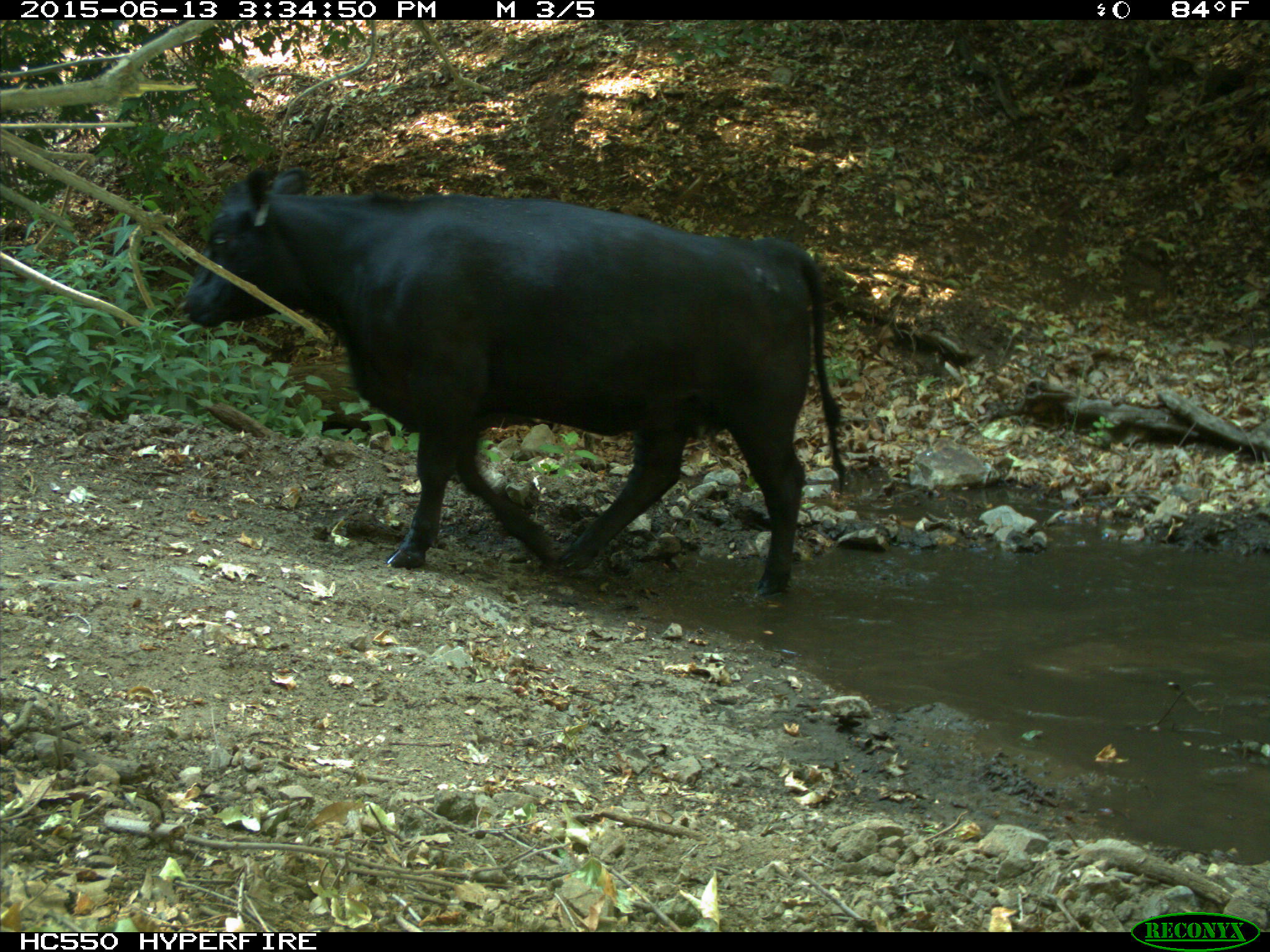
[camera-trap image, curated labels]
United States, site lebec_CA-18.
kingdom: Animalia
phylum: Chordata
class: Mammalia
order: Artiodactyla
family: Bovidae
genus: Bos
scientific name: Bos taurus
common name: domestic cow